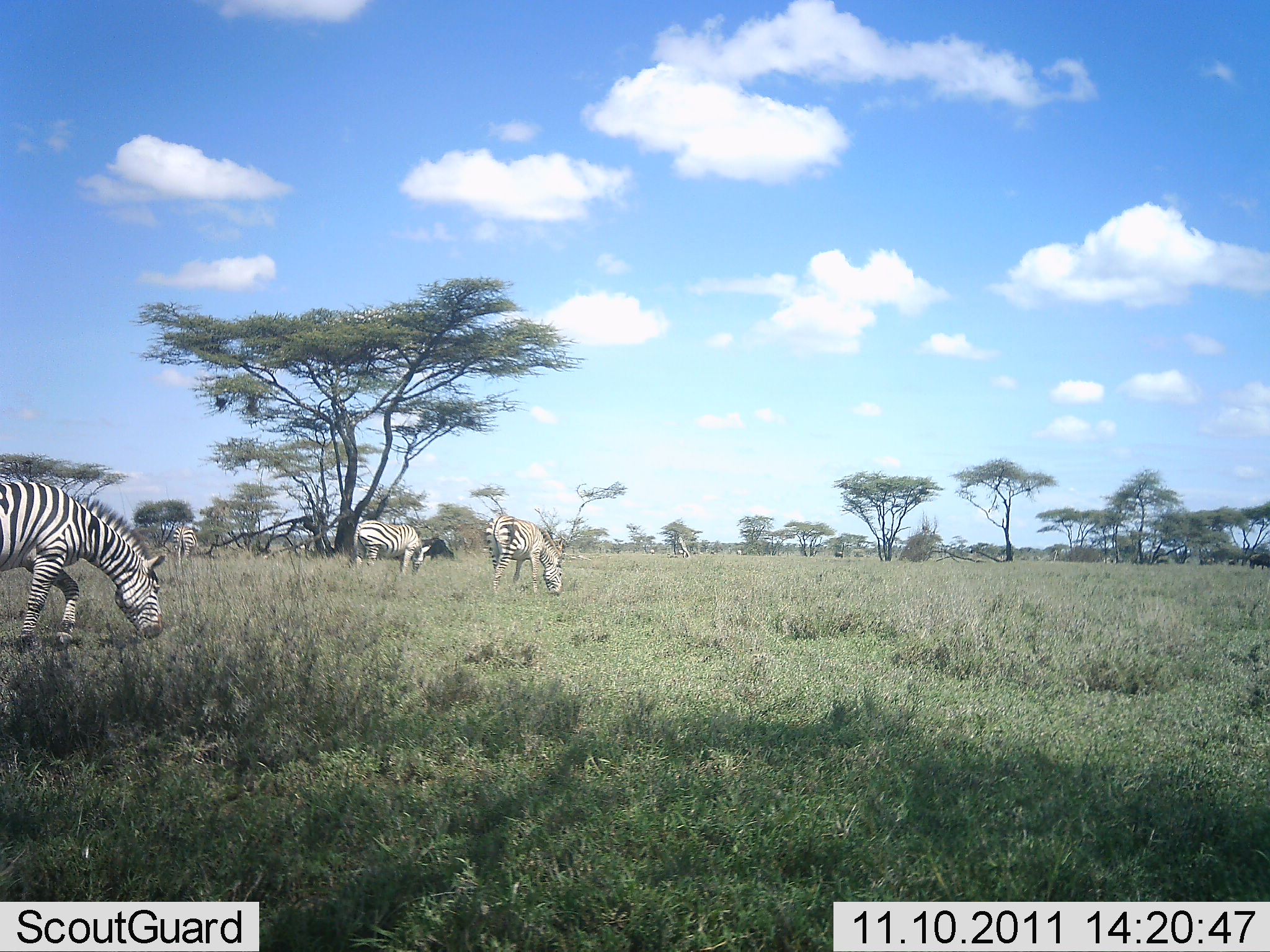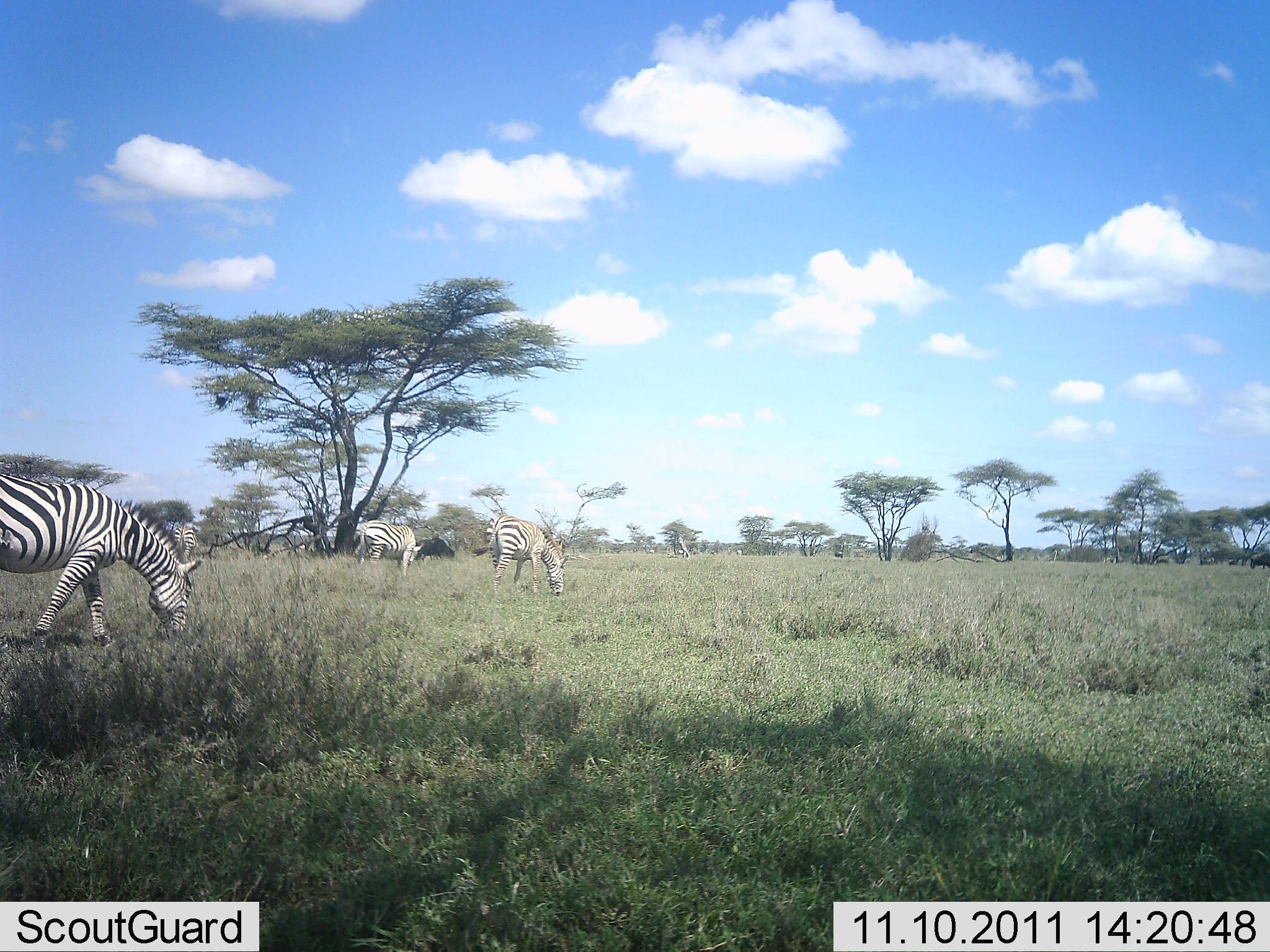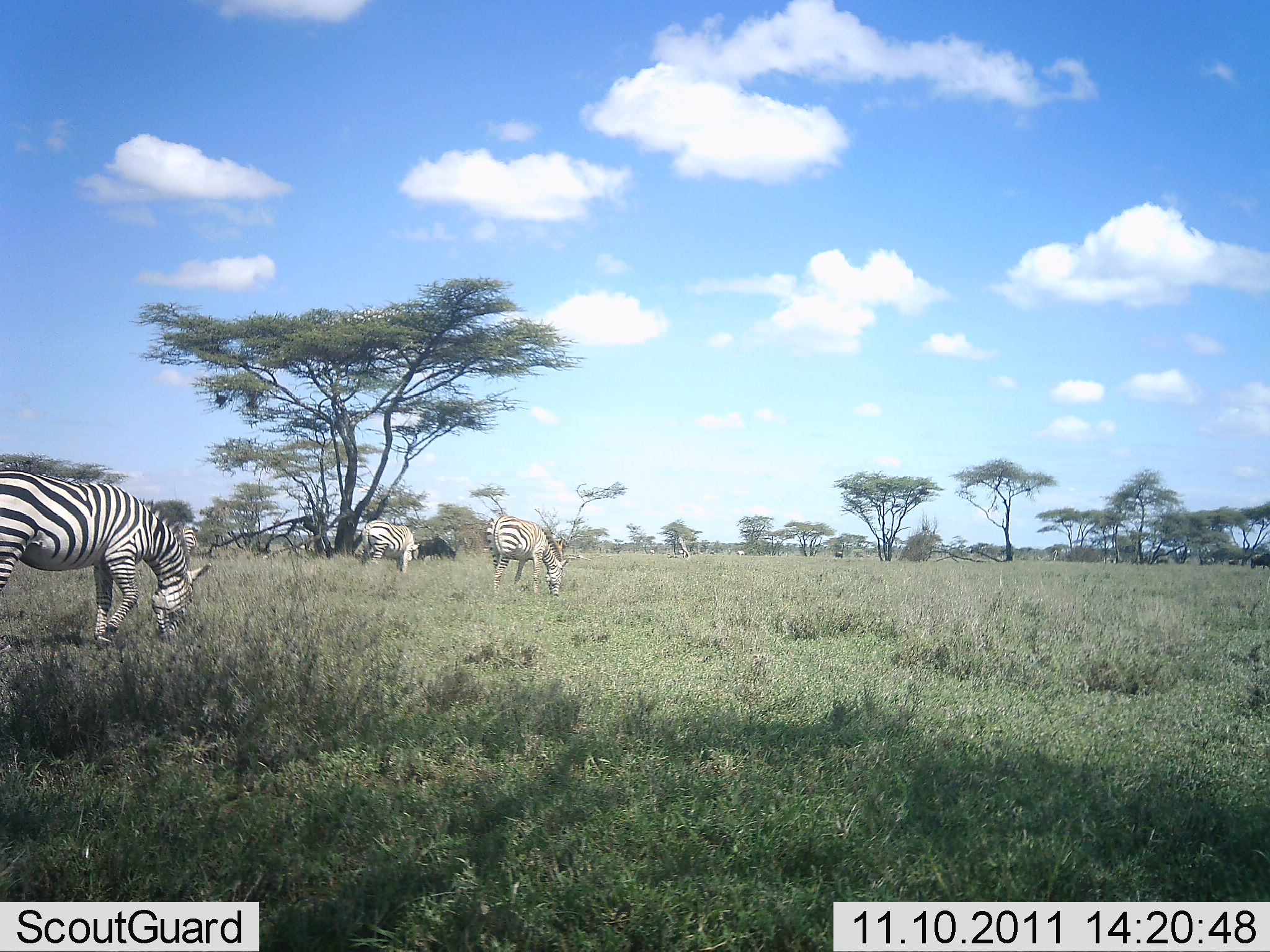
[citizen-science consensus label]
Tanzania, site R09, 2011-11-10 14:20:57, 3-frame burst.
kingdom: Animalia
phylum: Chordata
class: Mammalia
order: Perissodactyla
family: Equidae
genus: Equus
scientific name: Equus quagga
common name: plains zebra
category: zebra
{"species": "zebra (plains zebra) (Equus quagga)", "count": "4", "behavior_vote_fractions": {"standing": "38%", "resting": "0%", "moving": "8%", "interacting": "0%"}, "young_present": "0%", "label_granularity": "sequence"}